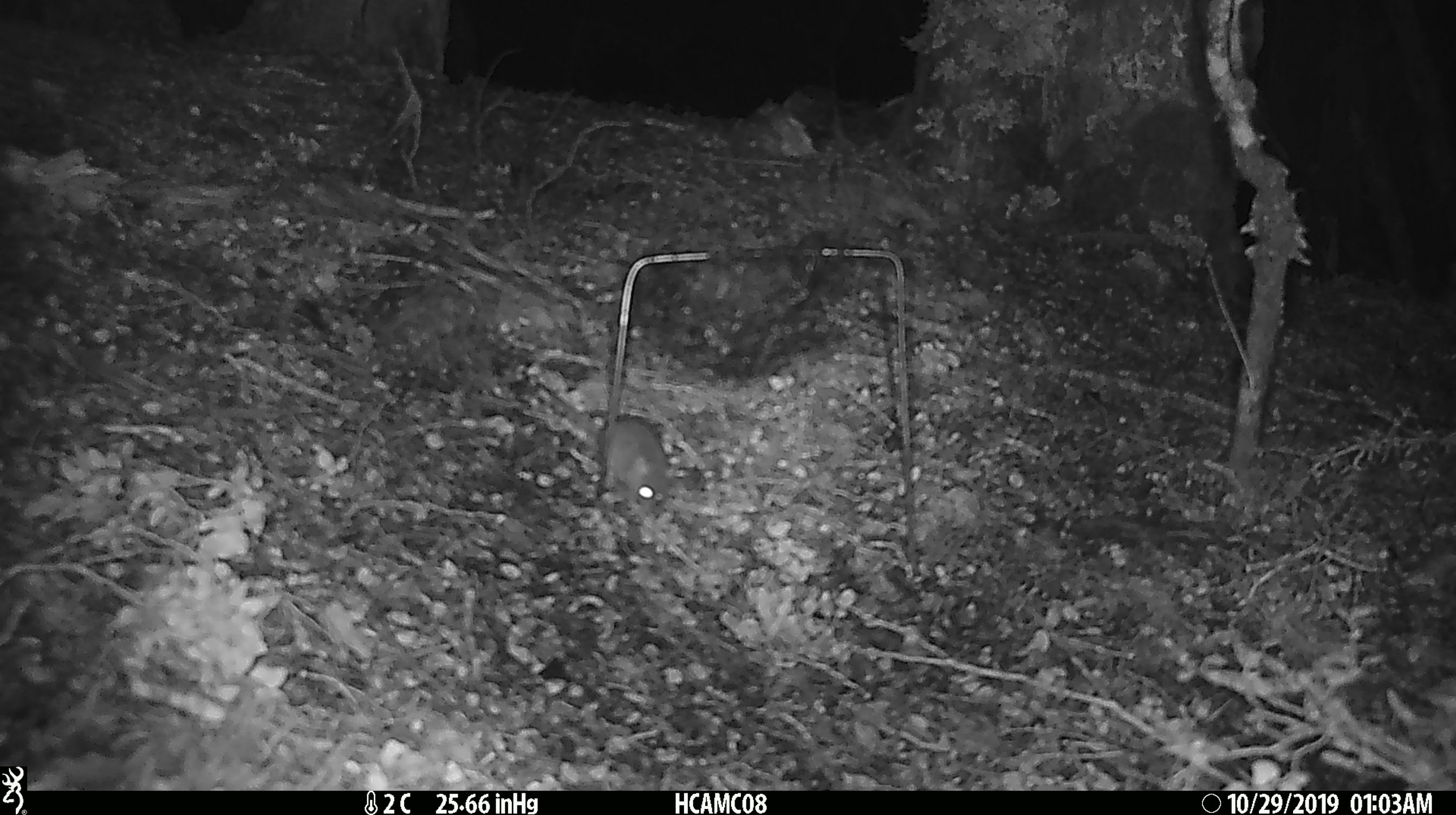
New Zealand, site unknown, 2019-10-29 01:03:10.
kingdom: Animalia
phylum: Chordata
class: Mammalia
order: Rodentia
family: Muridae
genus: Mus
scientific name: Mus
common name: mouse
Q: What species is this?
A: Mouse (Mus).